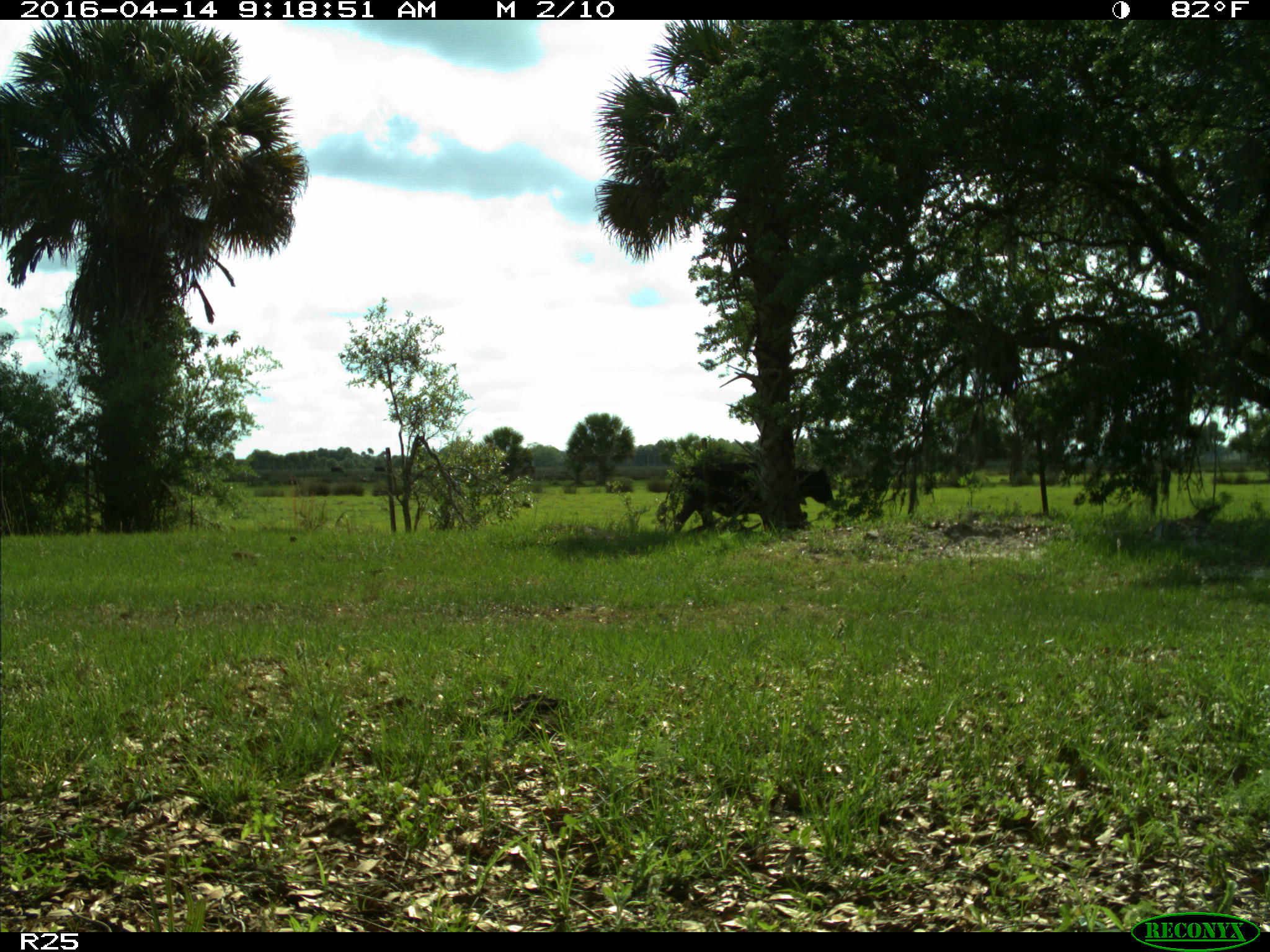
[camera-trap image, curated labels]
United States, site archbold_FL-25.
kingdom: Animalia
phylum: Chordata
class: Mammalia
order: Artiodactyla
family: Bovidae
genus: Bos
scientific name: Bos taurus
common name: domestic cow